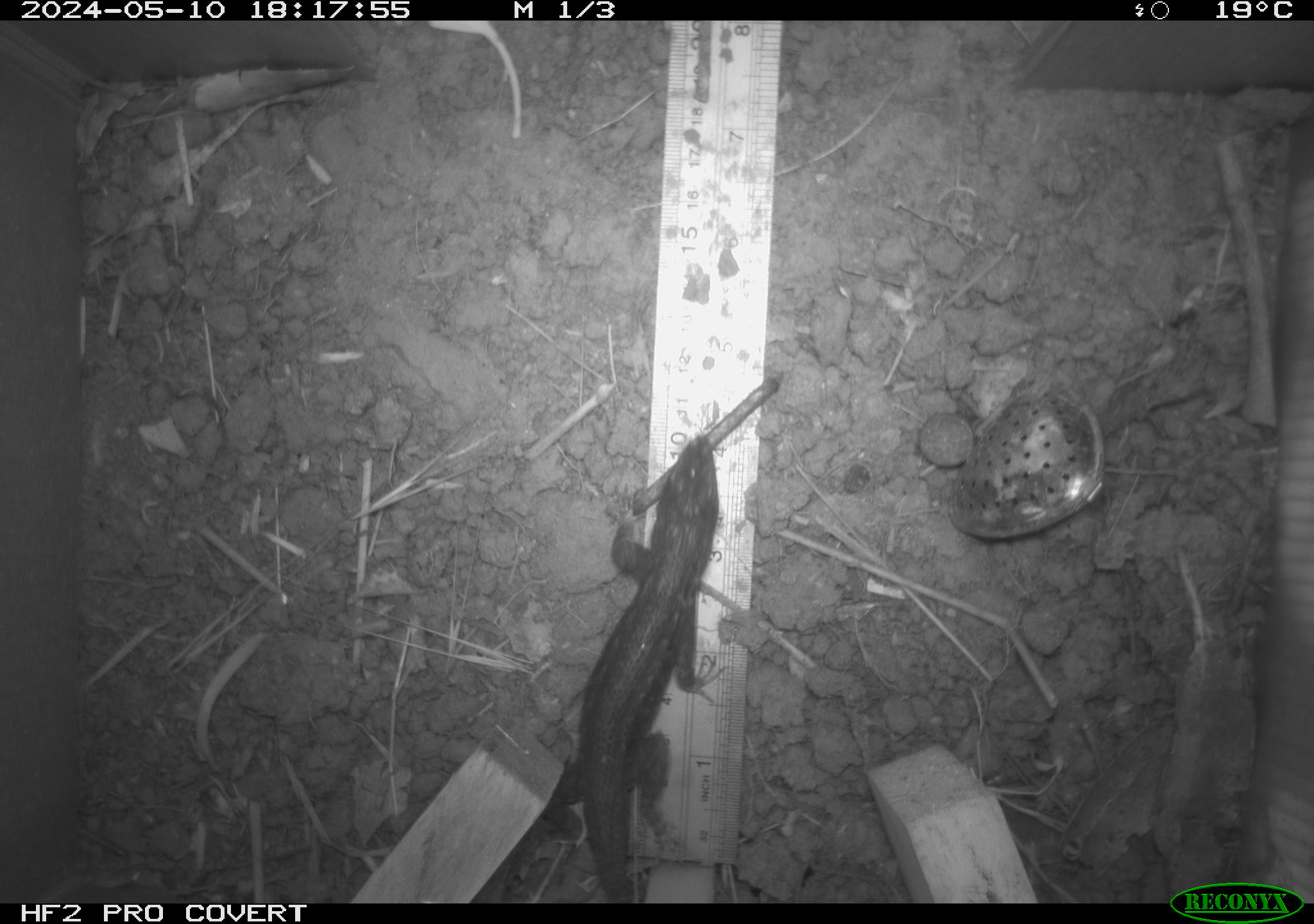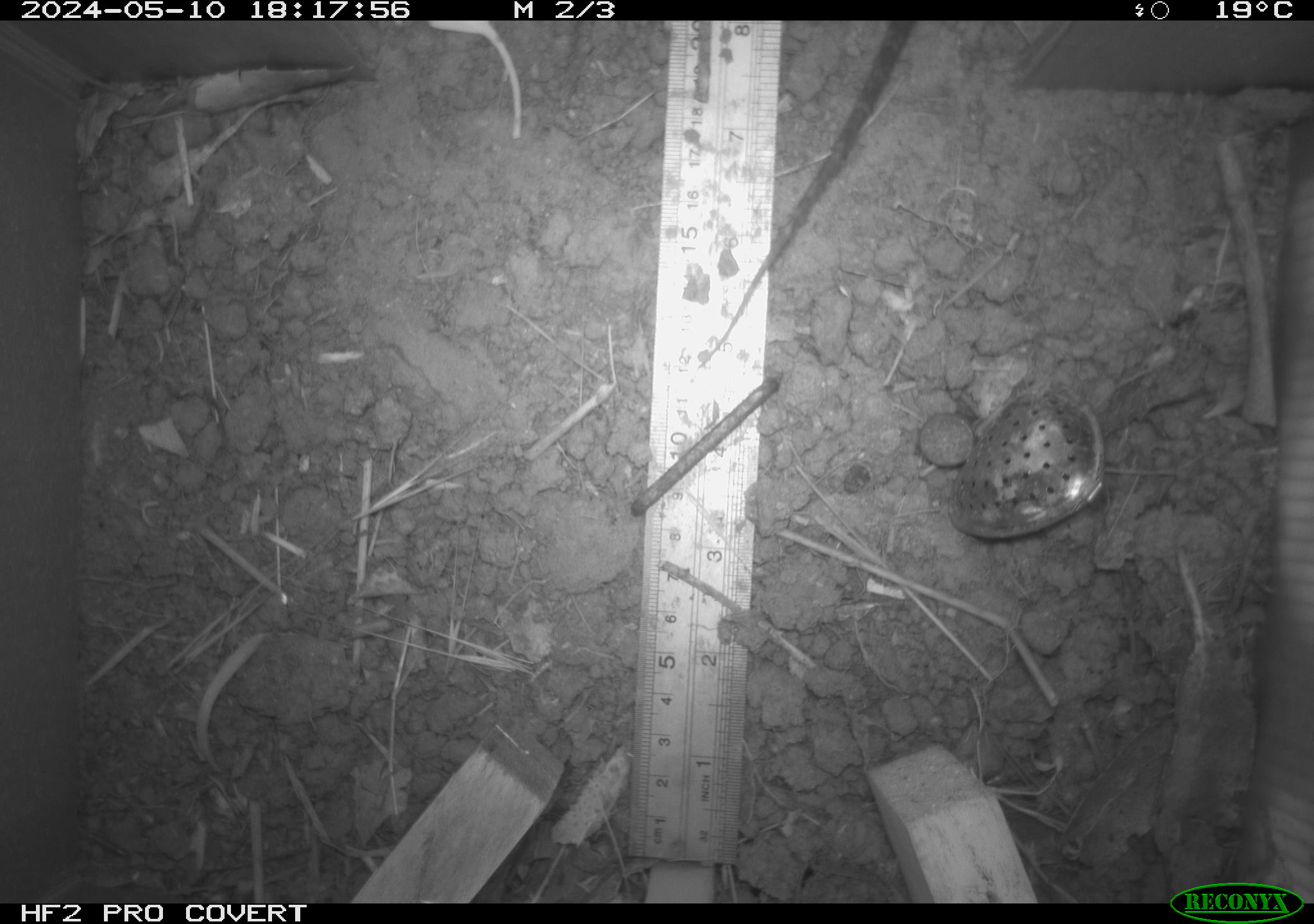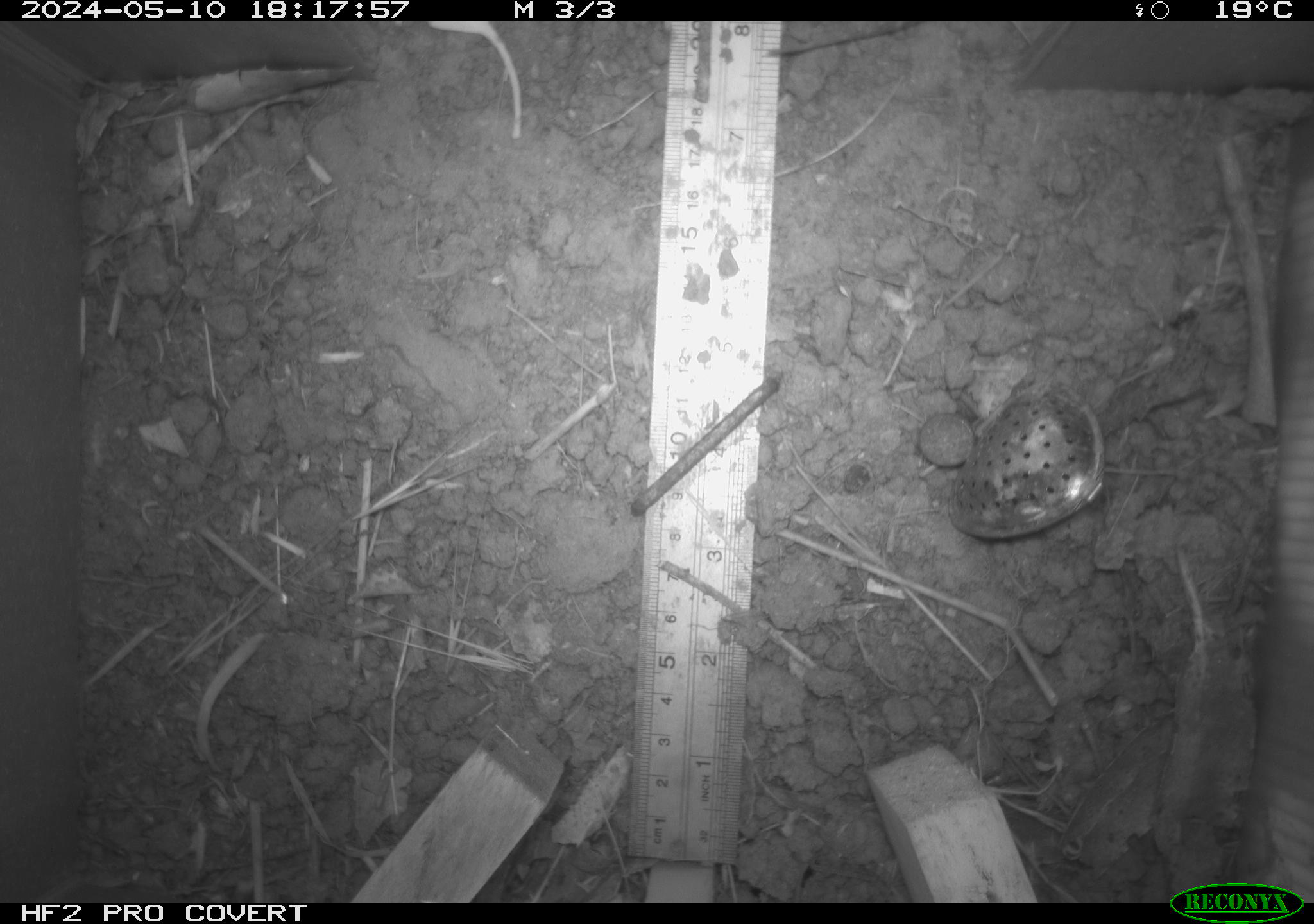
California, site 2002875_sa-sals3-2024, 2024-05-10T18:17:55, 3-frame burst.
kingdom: Animalia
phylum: Chordata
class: Reptilia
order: Squamata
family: Phrynosomatidae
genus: Sceloporus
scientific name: Sceloporus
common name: spiny lizards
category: sceloporus species